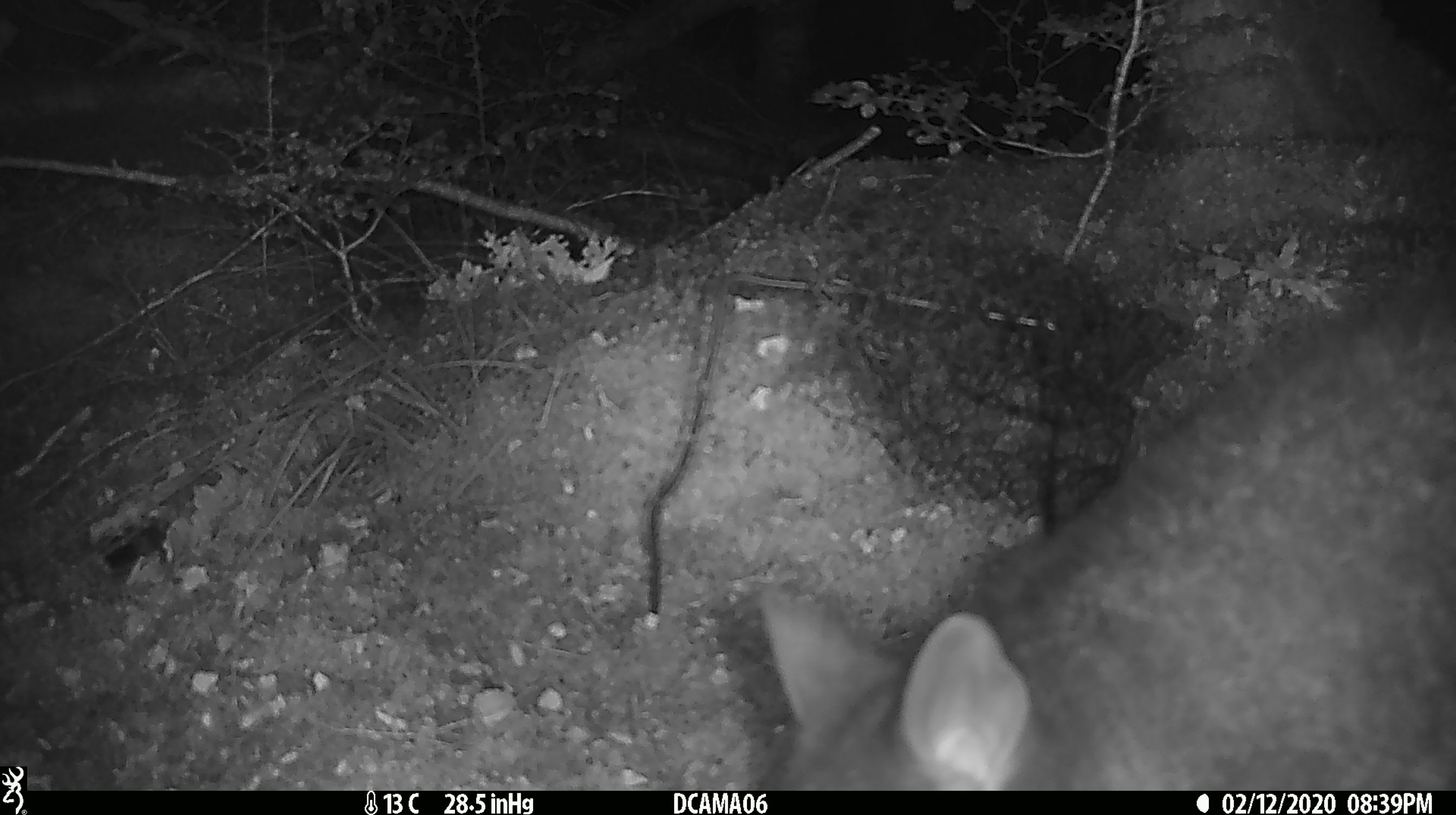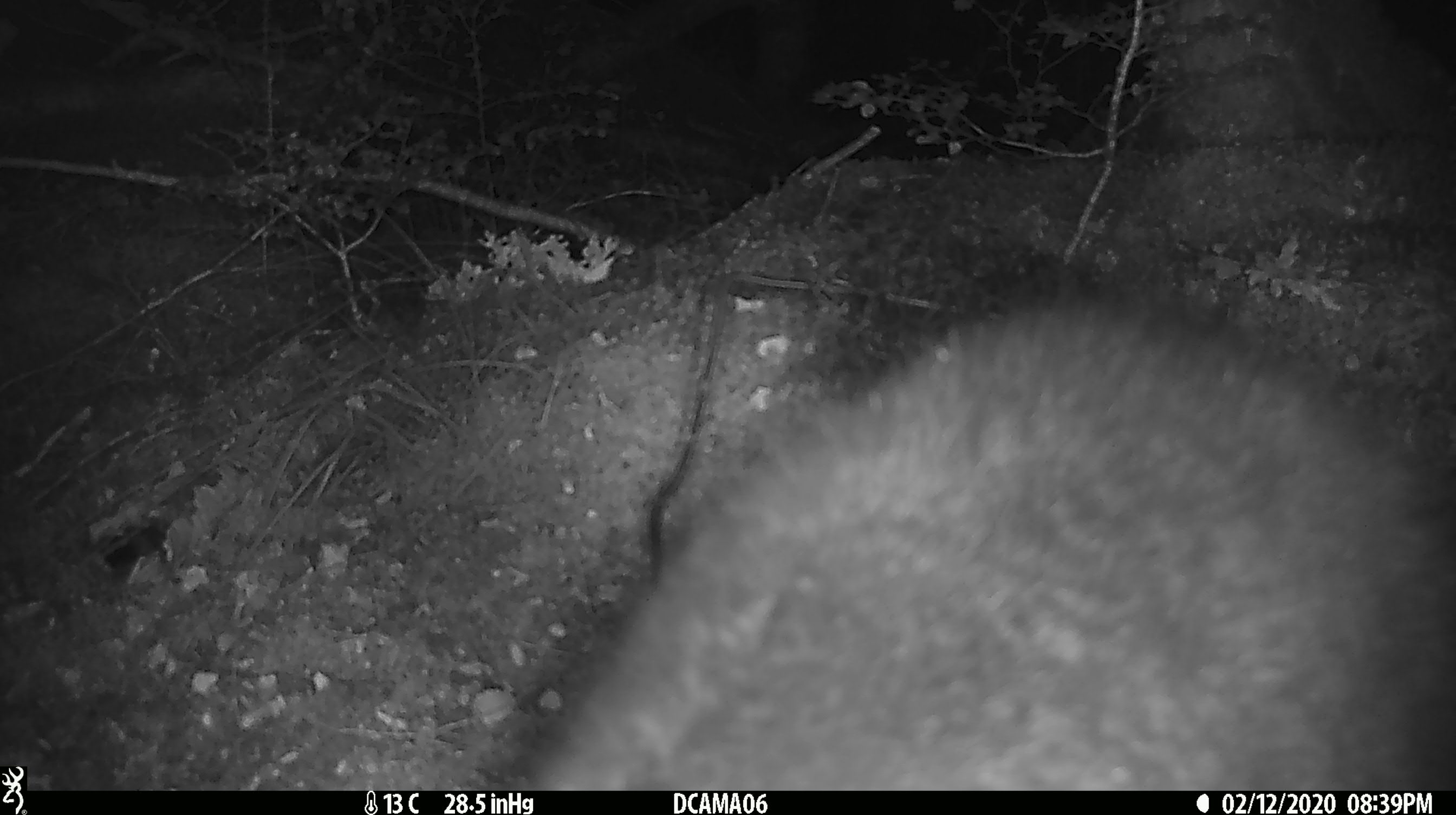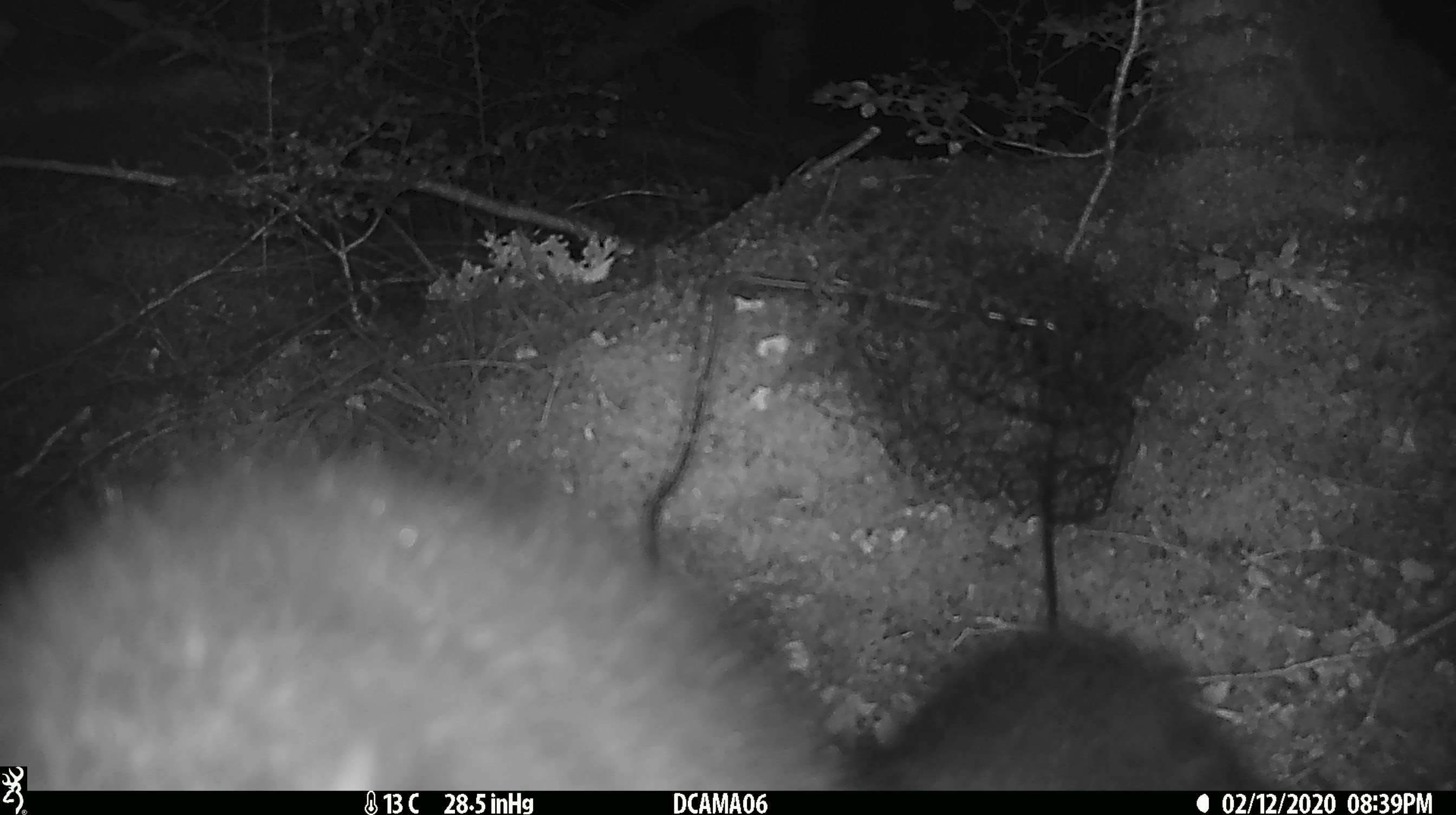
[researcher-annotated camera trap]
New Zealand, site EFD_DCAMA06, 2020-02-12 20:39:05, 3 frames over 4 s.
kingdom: Animalia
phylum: Chordata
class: Mammalia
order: Diprotodontia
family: Phalangeridae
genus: Trichosurus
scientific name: Trichosurus vulpecula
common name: common brushtail possum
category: possum